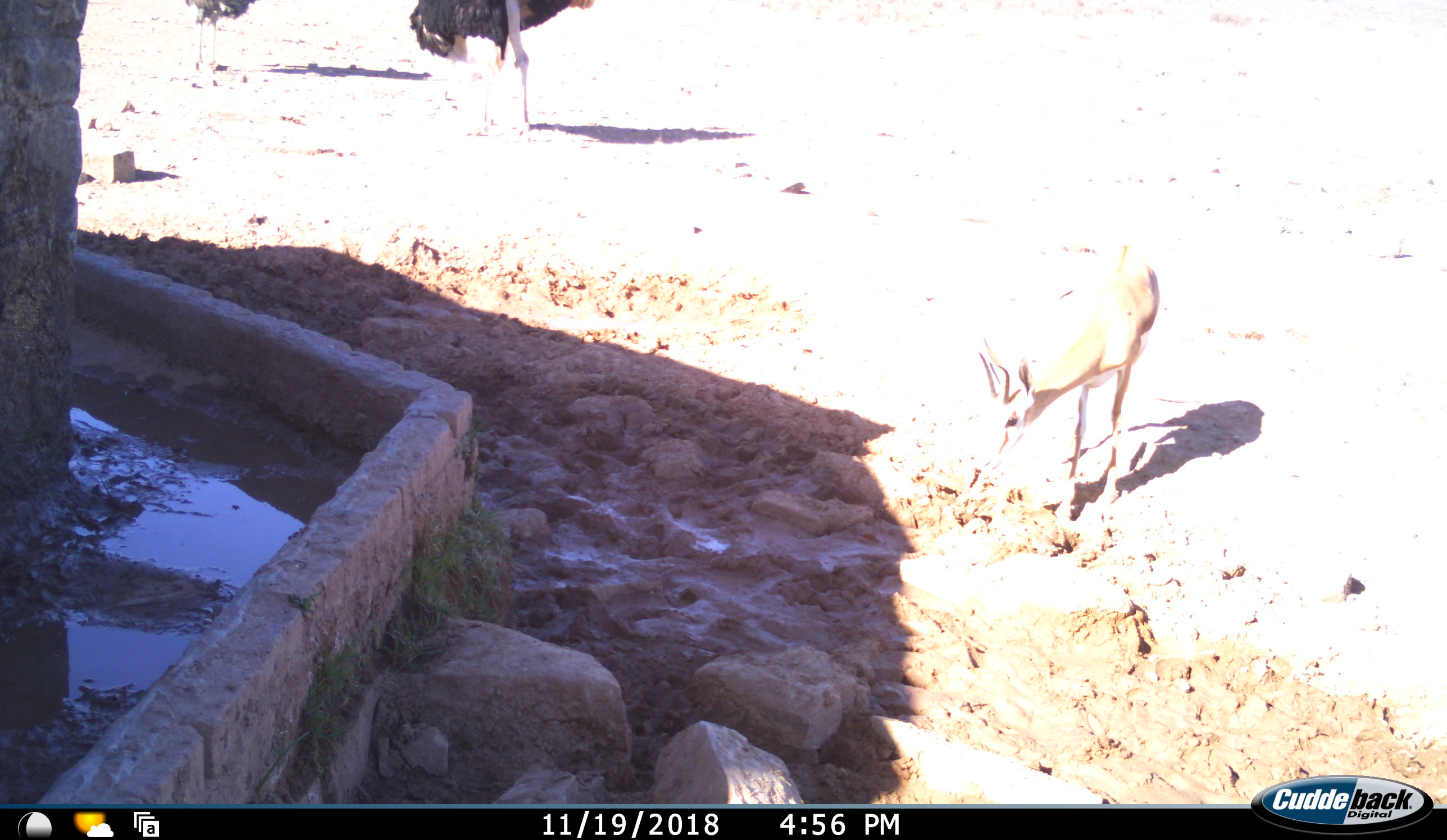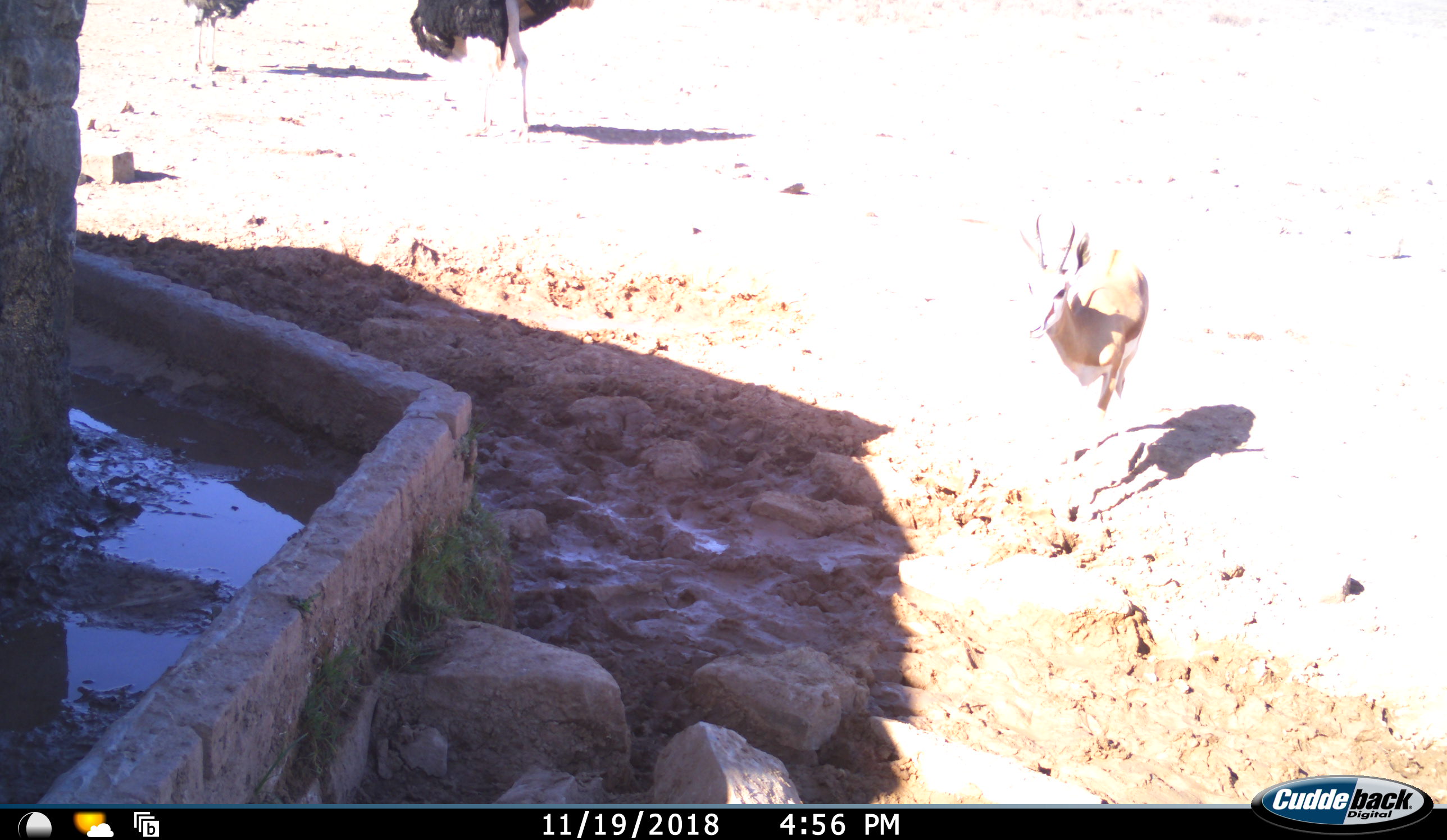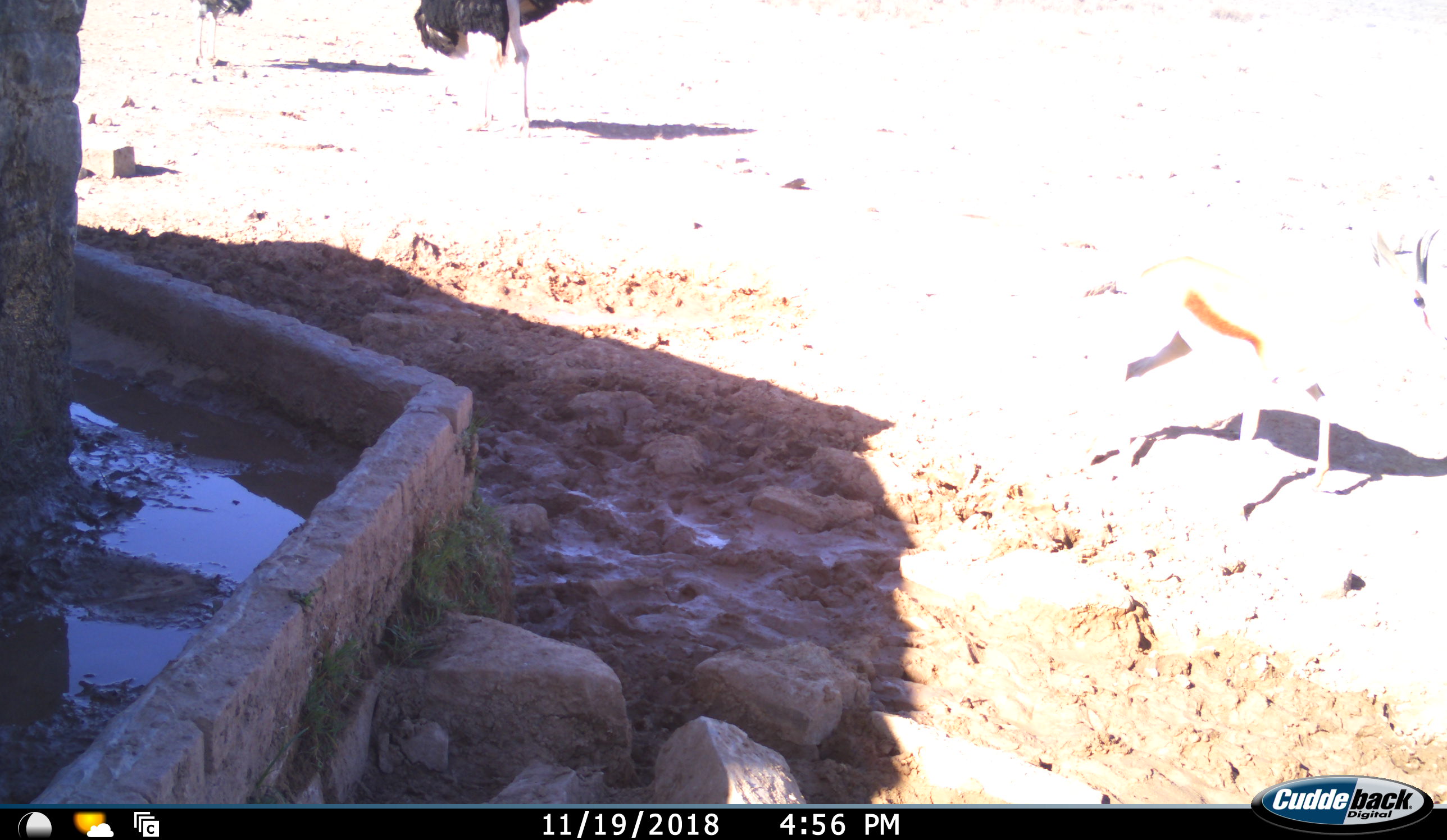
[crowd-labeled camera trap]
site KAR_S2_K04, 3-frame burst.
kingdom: Animalia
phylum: Chordata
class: Aves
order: Struthioniformes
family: Struthionidae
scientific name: Struthionidae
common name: ostrich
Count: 2.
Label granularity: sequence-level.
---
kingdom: Animalia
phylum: Chordata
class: Mammalia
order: Artiodactyla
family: Bovidae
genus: Antidorcas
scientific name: Antidorcas marsupialis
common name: springbok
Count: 1.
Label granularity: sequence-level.